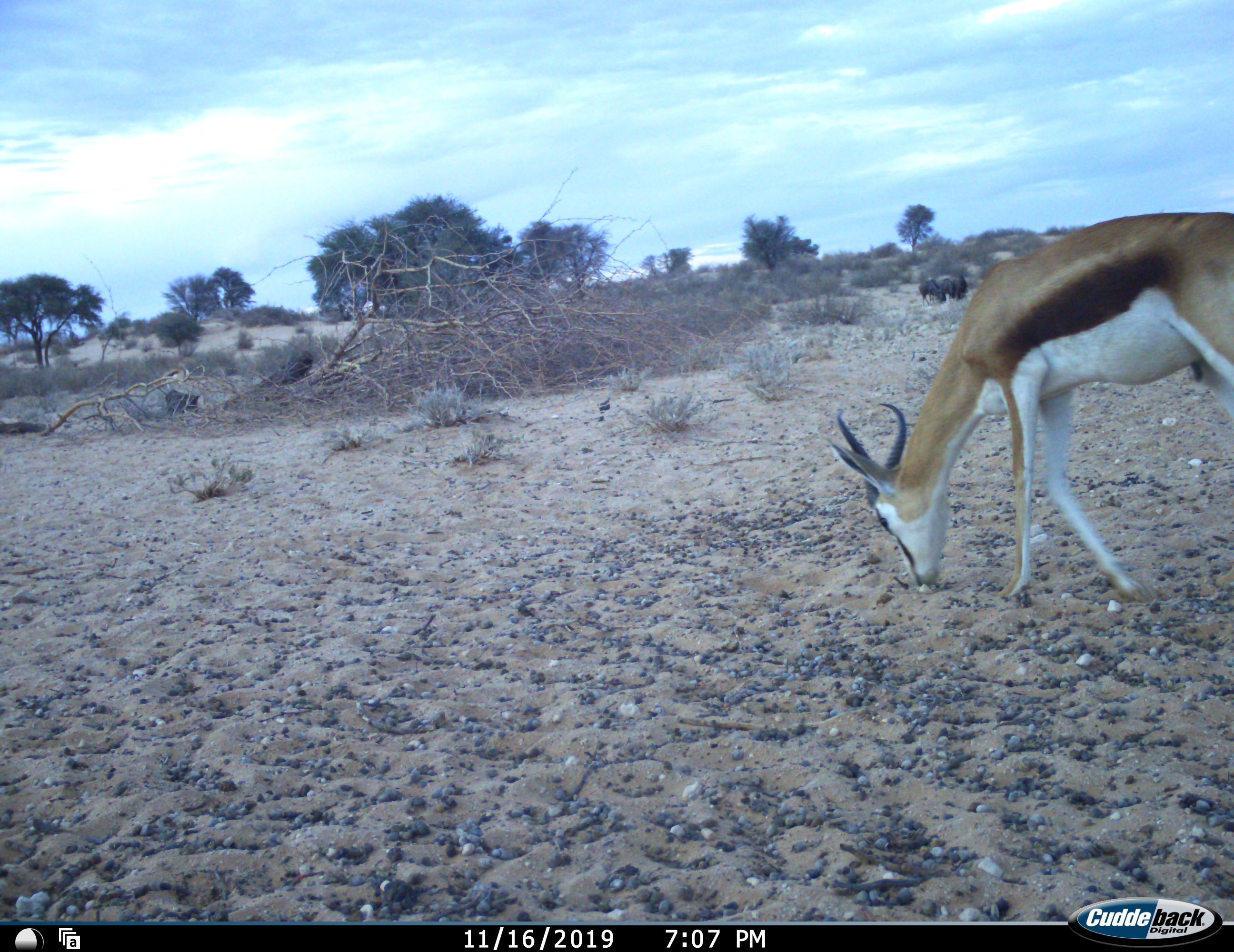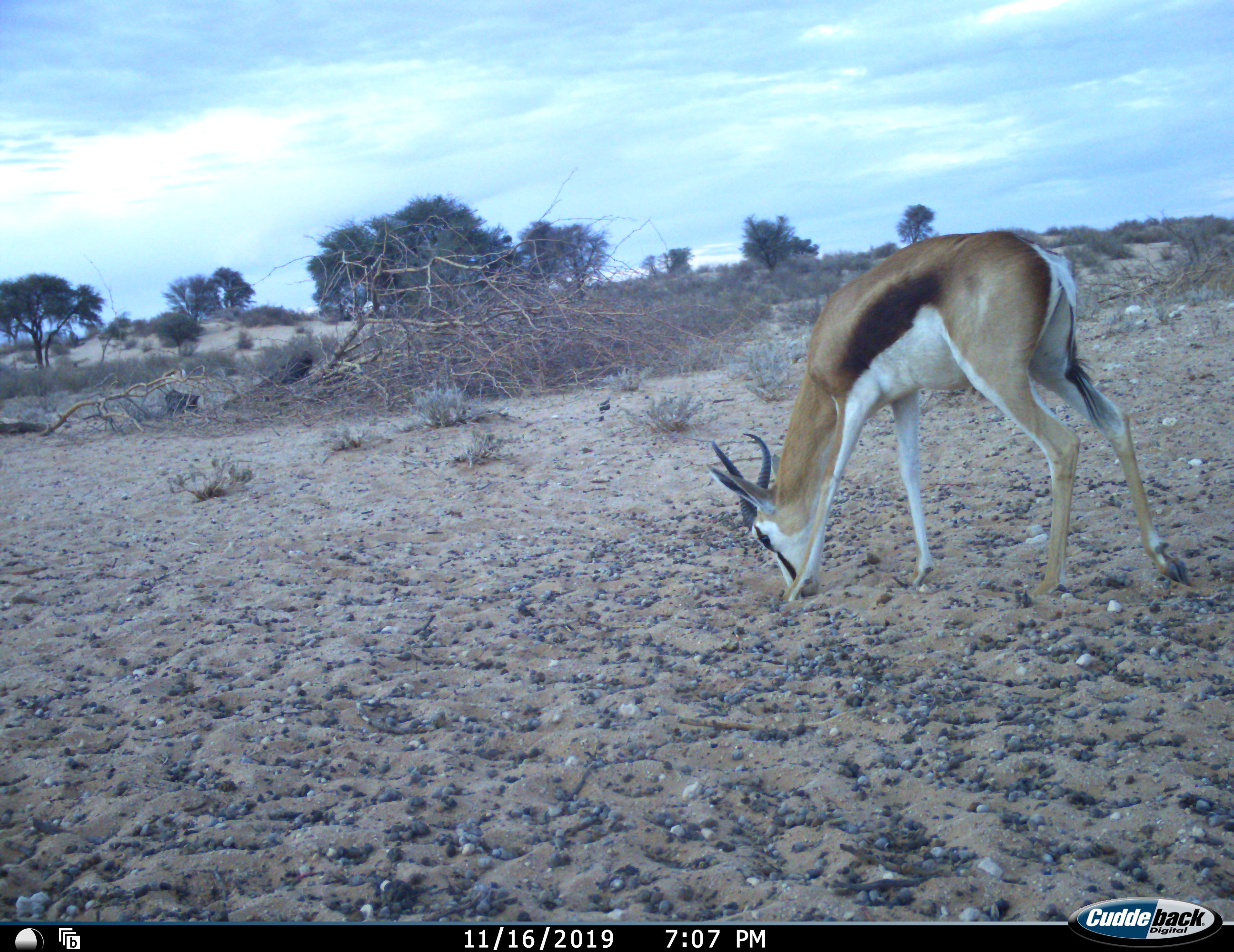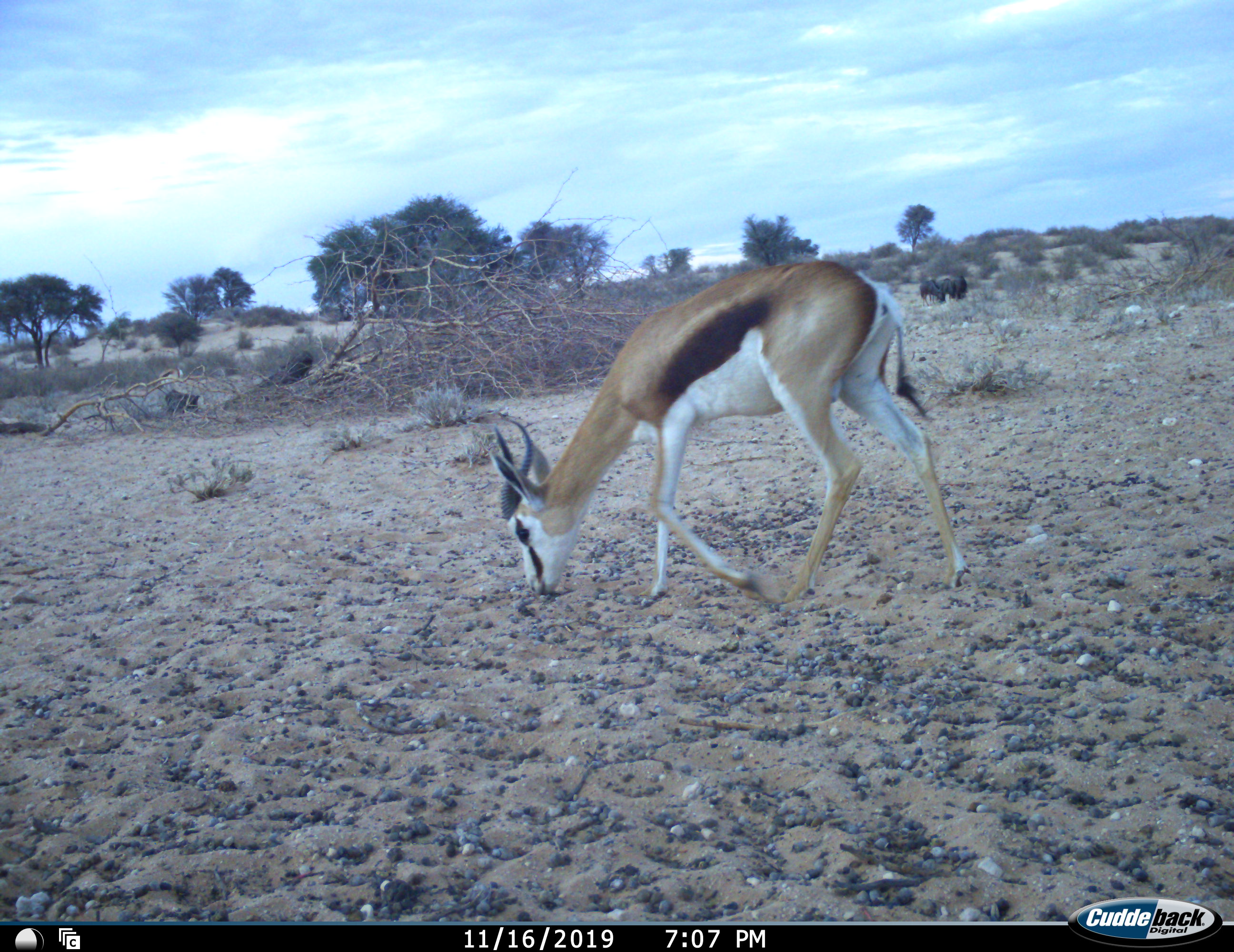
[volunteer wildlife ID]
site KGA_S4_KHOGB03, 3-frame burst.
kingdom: Animalia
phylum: Chordata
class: Mammalia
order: Artiodactyla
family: Bovidae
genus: Antidorcas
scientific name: Antidorcas marsupialis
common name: springbok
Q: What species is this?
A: Springbok (Antidorcas marsupialis).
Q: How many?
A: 1.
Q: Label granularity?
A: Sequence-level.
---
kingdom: Animalia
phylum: Chordata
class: Mammalia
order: Artiodactyla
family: Bovidae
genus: Connochaetes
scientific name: Connochaetes taurinus taurinus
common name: blue wildebeest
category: wildebeestblue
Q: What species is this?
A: Wildebeestblue (blue wildebeest) (Connochaetes taurinus taurinus).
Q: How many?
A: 3.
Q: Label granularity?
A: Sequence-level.